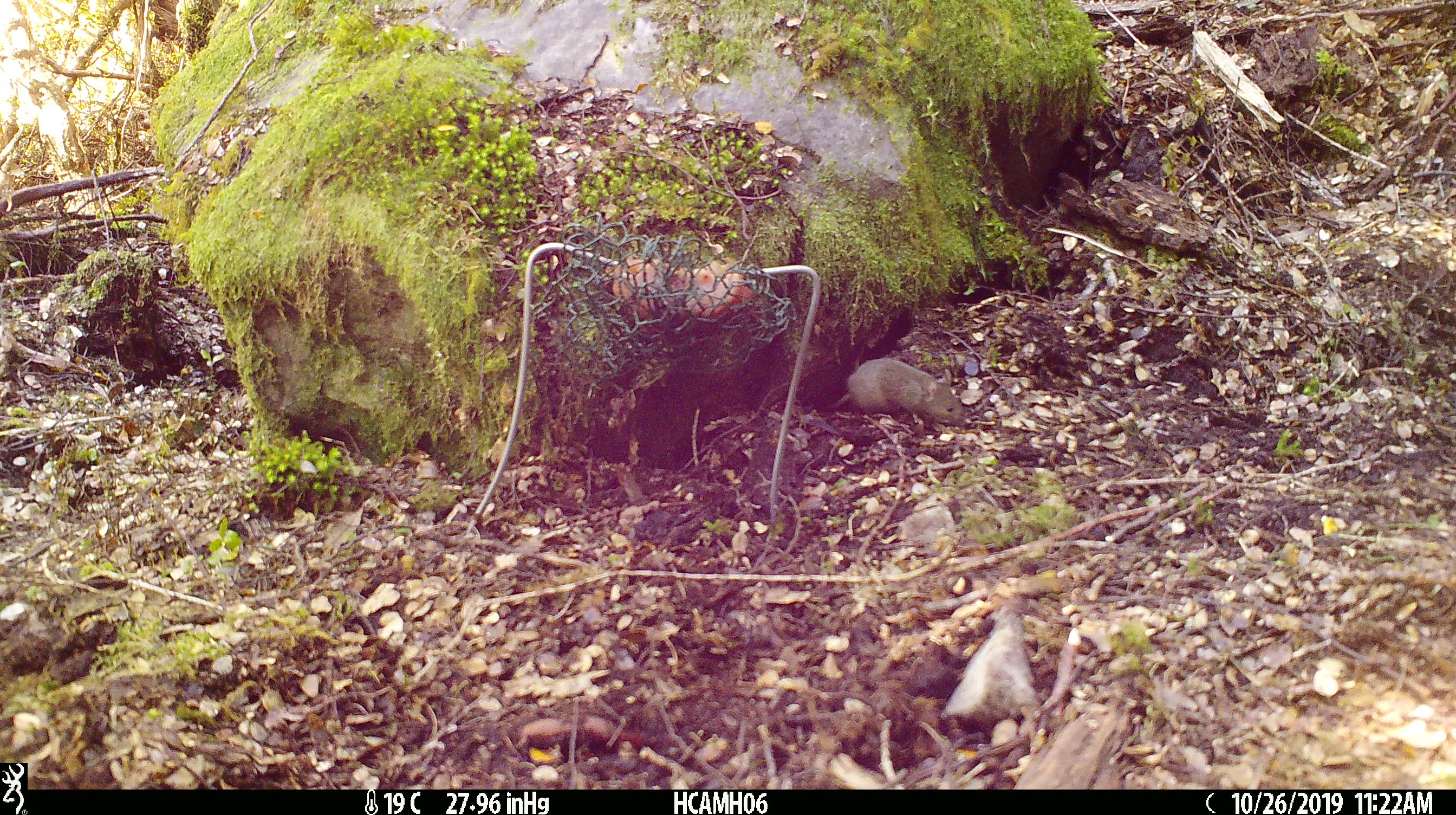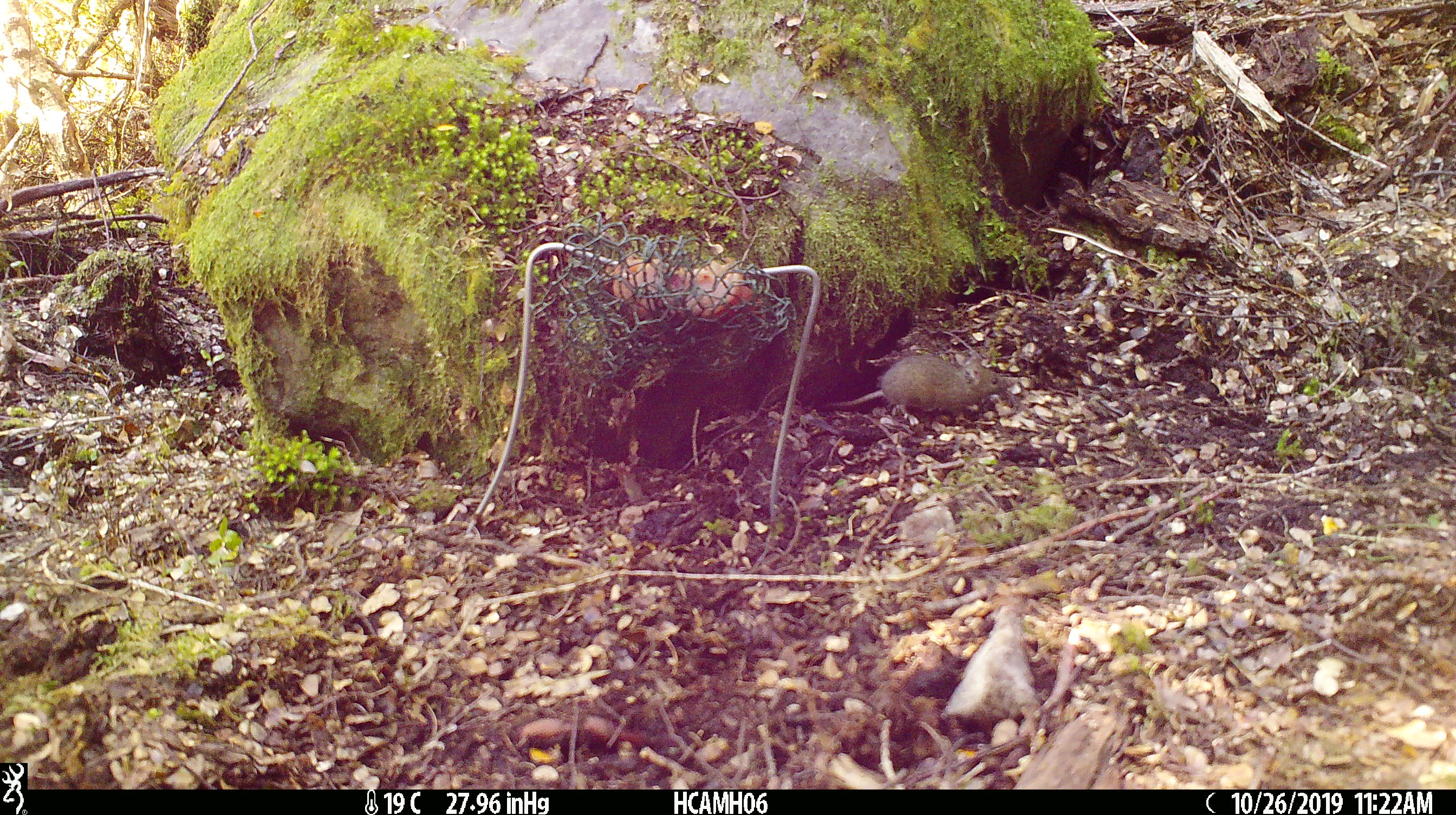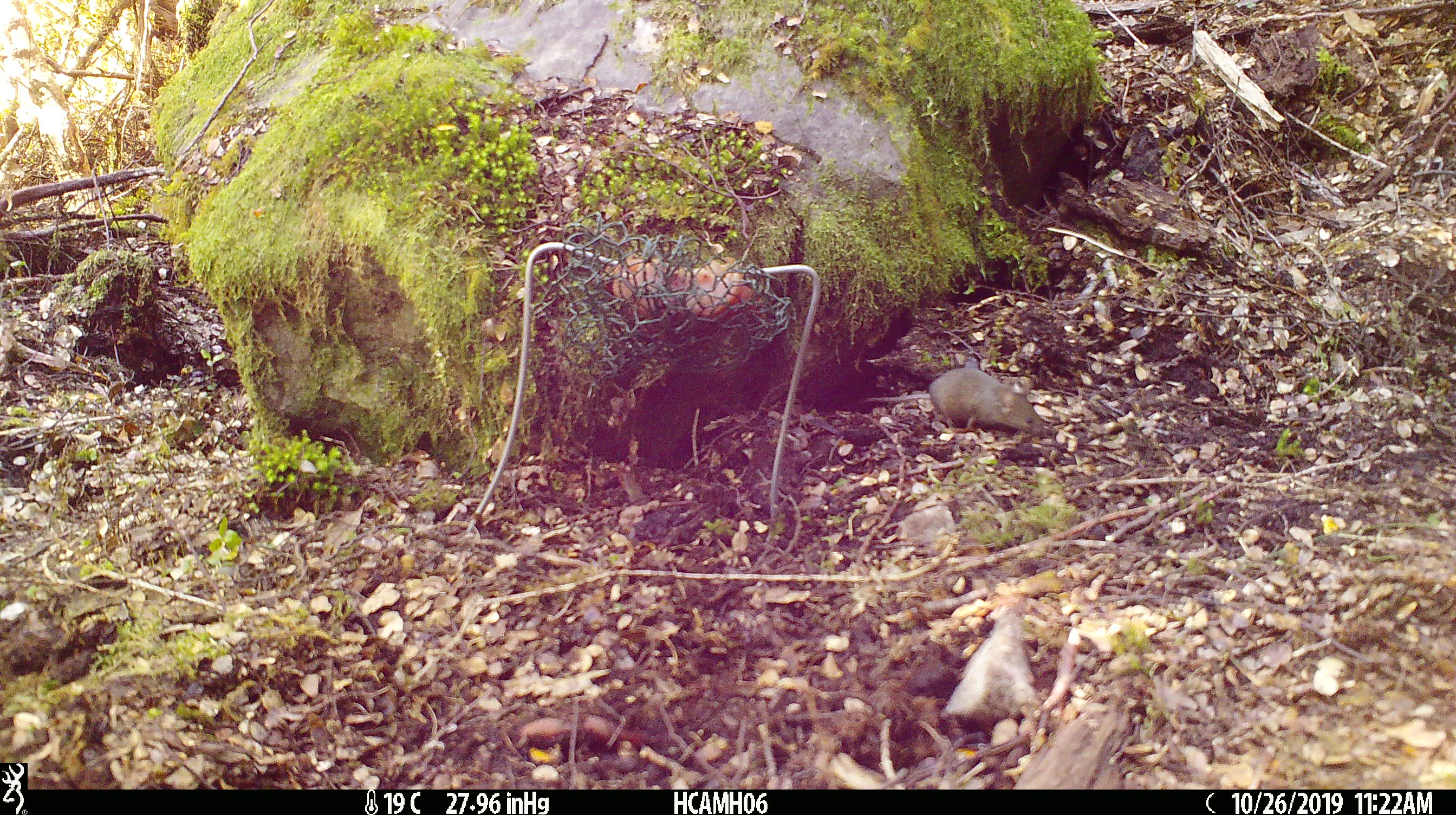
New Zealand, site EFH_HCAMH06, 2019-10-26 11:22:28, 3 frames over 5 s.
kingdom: Animalia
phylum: Chordata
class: Mammalia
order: Rodentia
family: Muridae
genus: Mus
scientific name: Mus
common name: mouse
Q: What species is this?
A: Mouse (Mus).